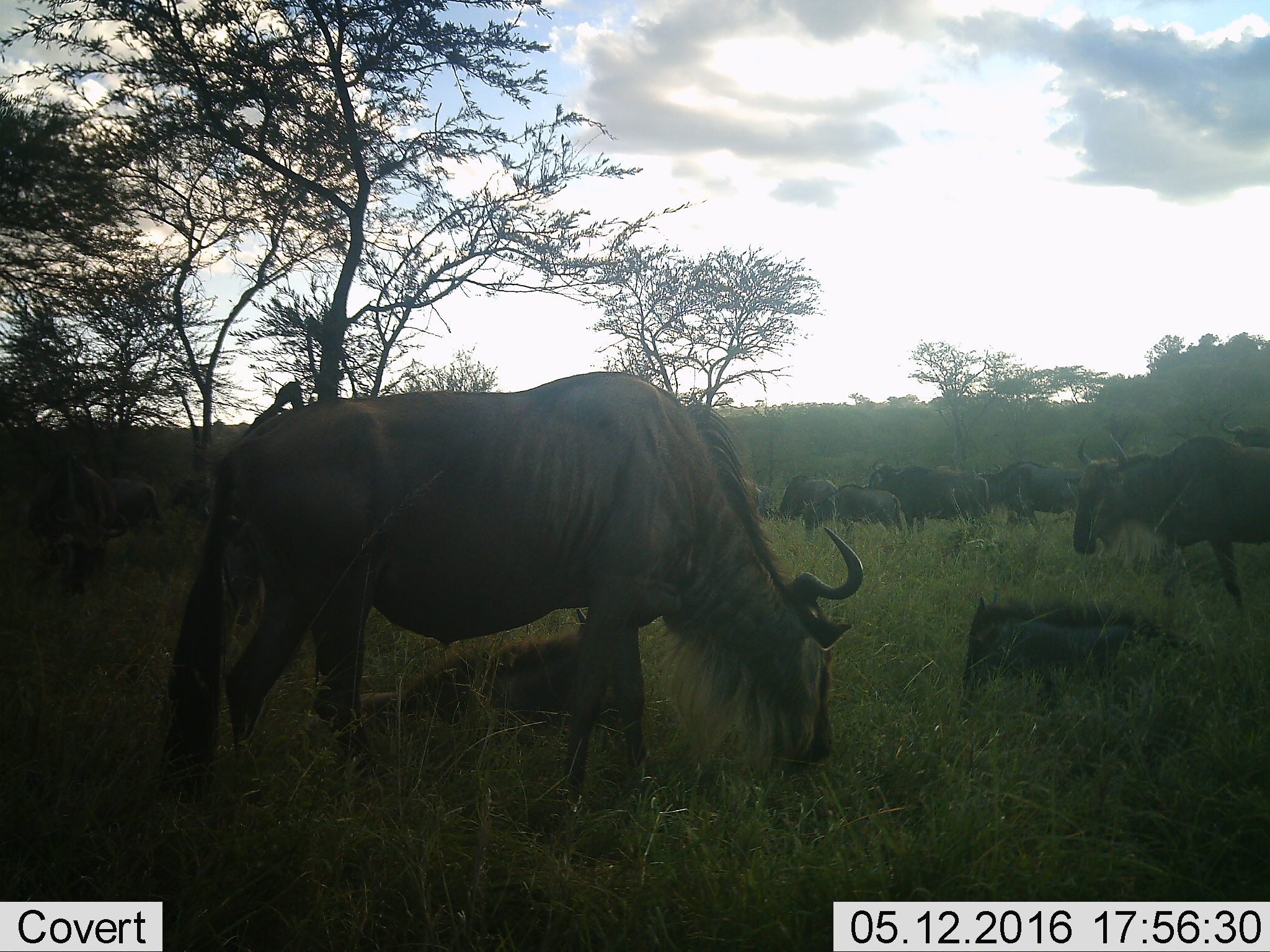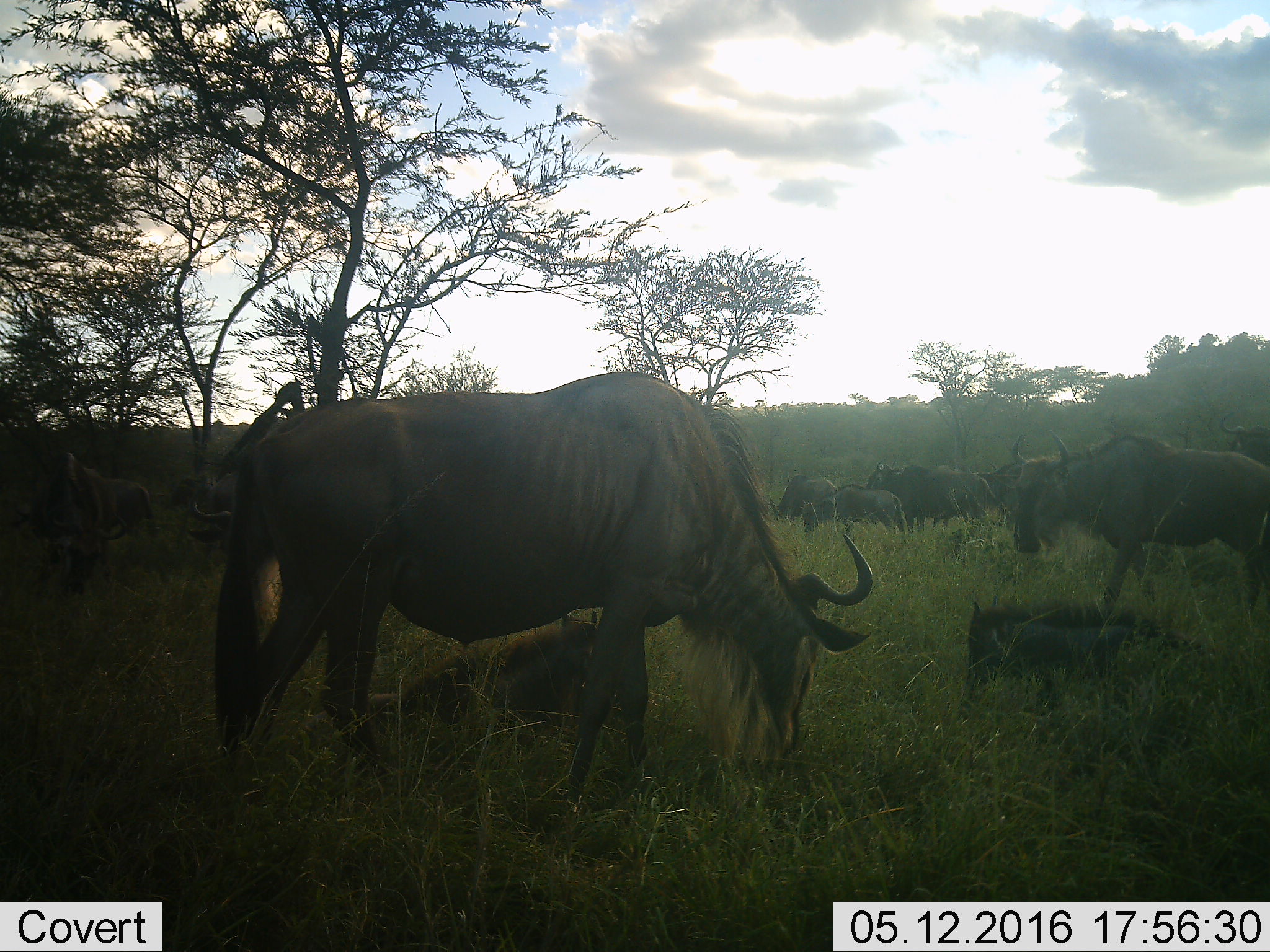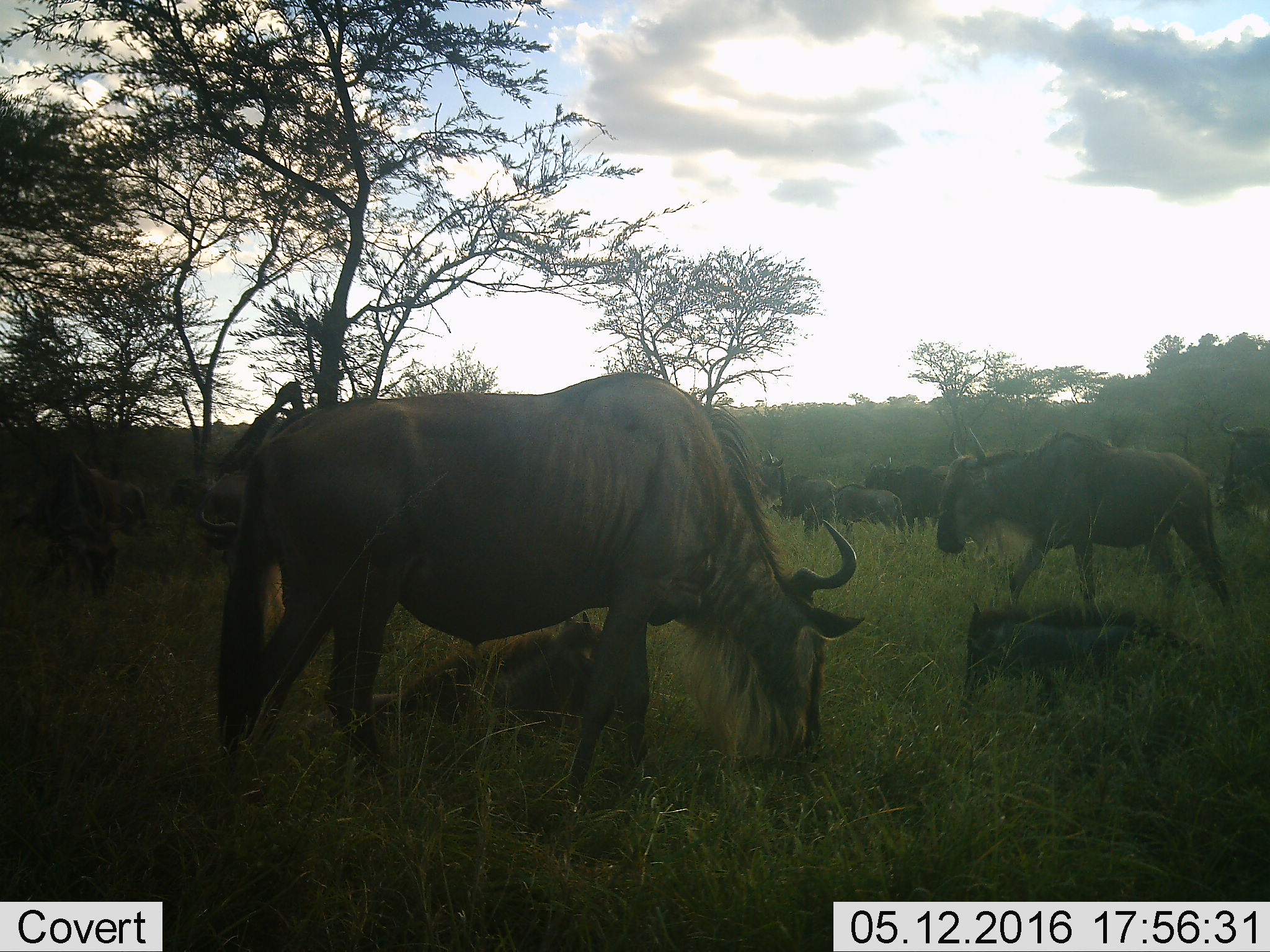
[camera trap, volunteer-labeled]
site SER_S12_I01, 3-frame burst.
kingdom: Animalia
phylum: Chordata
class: Mammalia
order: Artiodactyla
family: Bovidae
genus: Connochaetes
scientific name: Connochaetes taurinus taurinus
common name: blue wildebeest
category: wildebeestblue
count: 11-50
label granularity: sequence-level